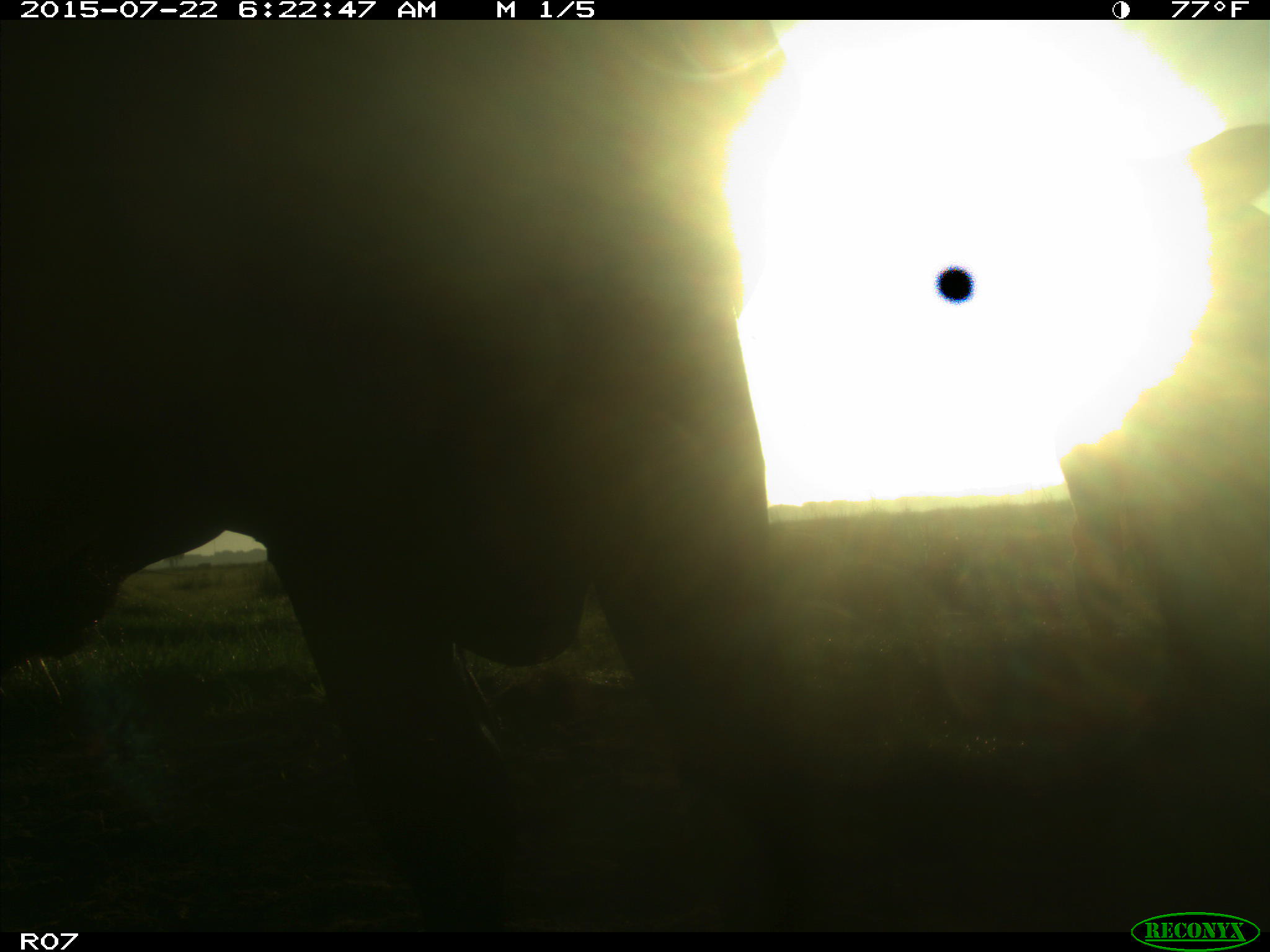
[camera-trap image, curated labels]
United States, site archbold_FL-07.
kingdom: Animalia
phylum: Chordata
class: Mammalia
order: Artiodactyla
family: Cervidae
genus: Odocoileus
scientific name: Odocoileus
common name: deer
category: unidentified deer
Unidentified deer (deer) (Odocoileus).